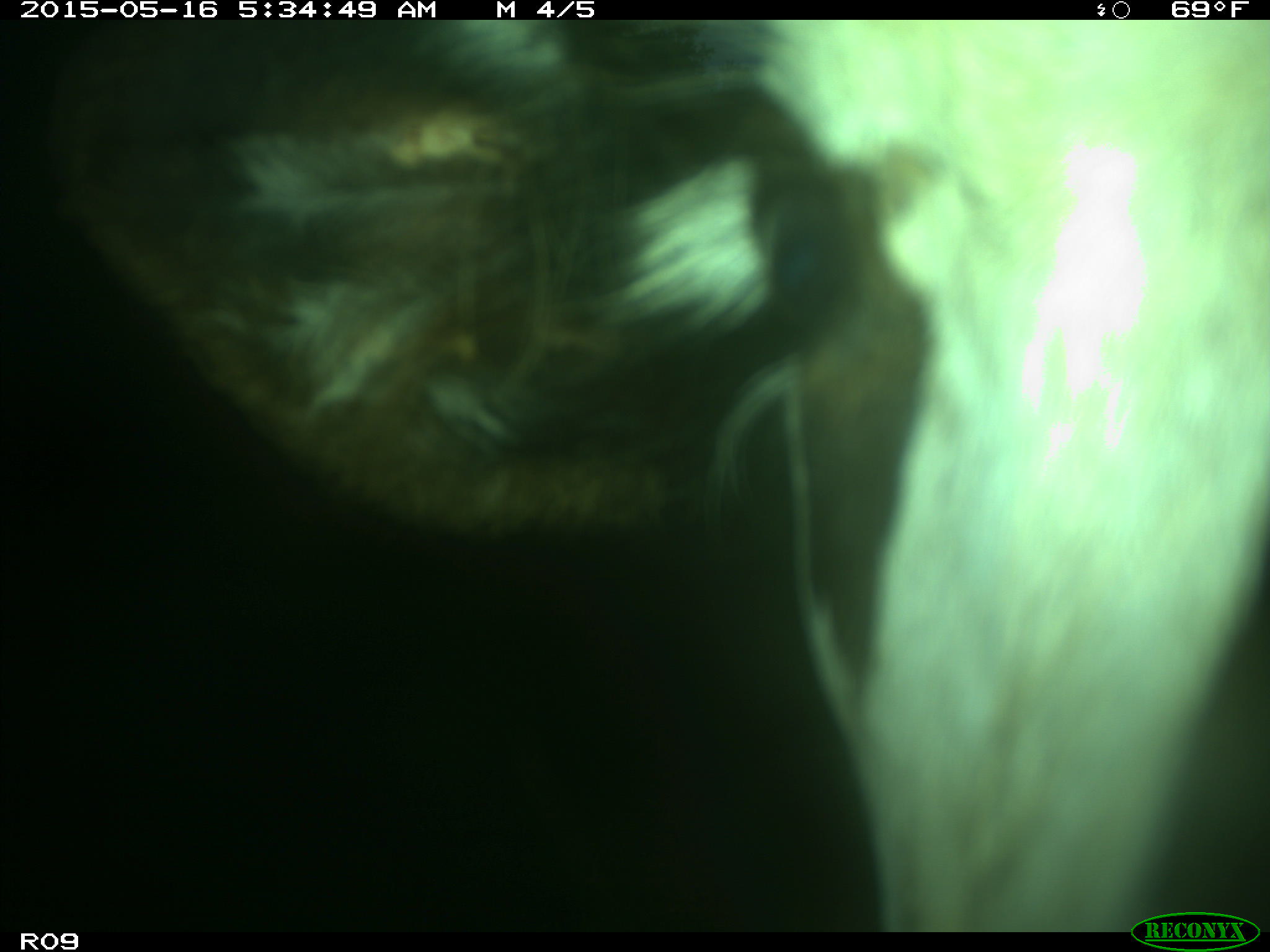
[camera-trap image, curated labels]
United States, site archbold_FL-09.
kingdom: Animalia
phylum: Chordata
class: Mammalia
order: Artiodactyla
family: Bovidae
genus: Bos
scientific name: Bos taurus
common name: domestic cow